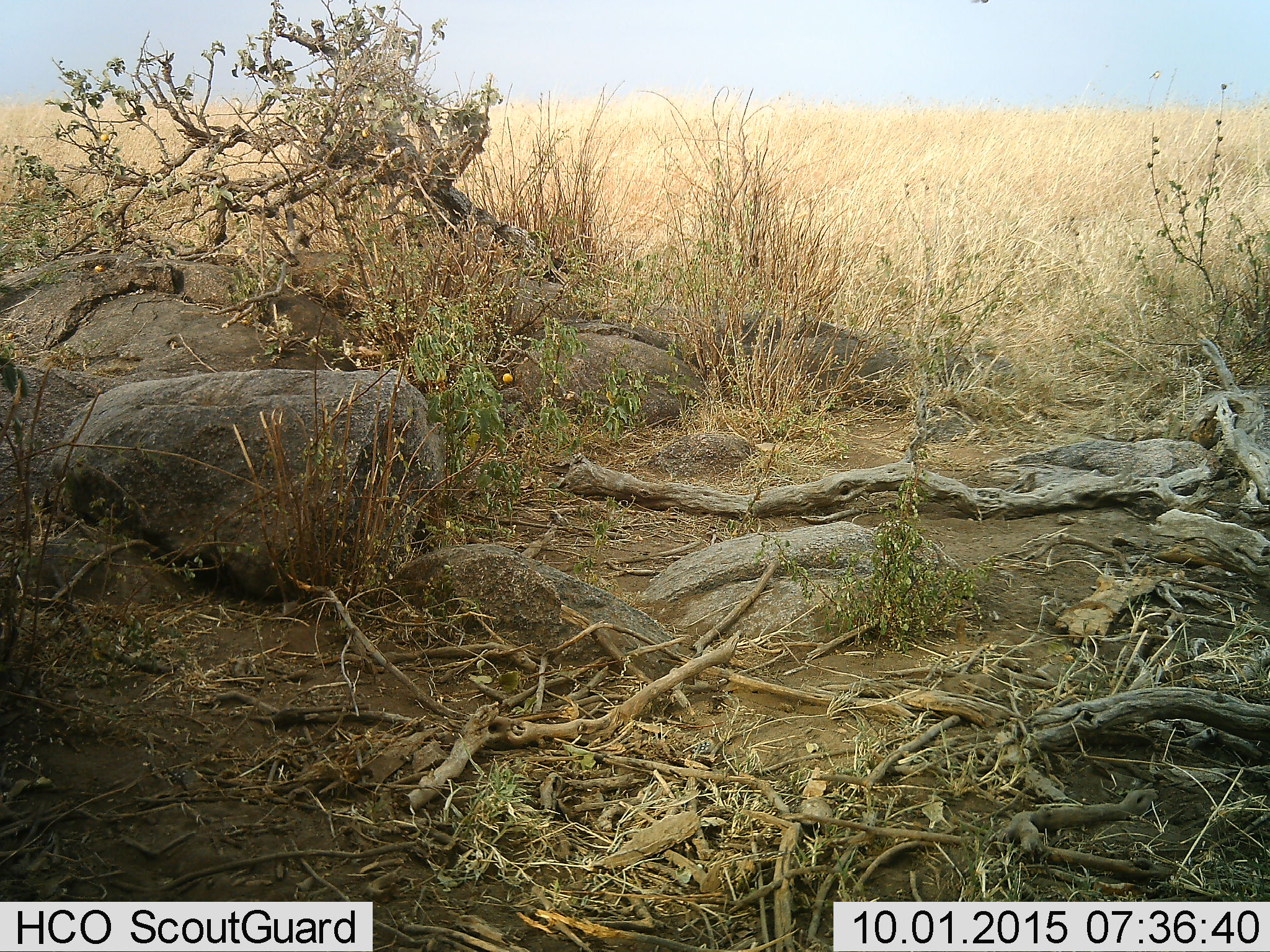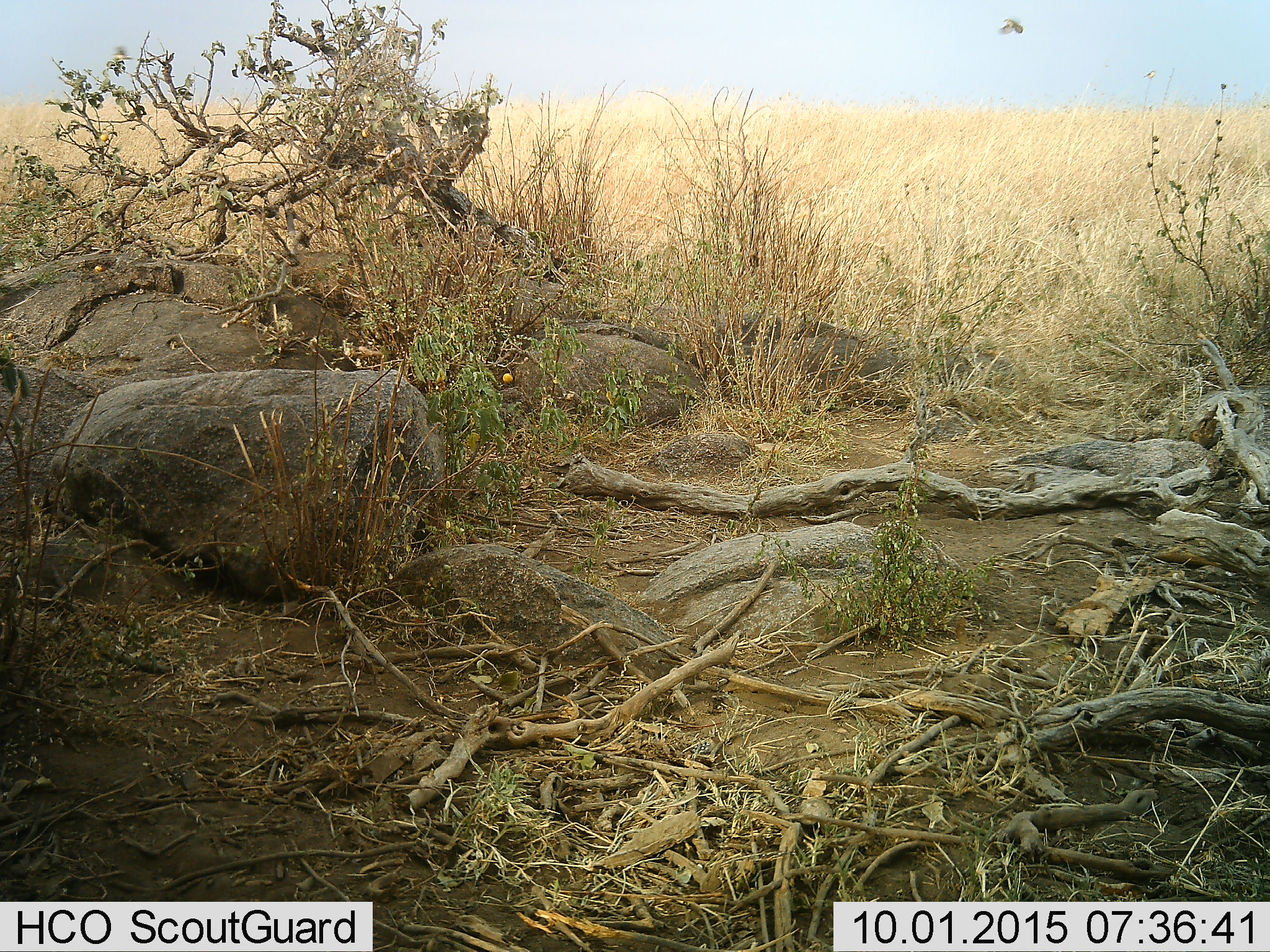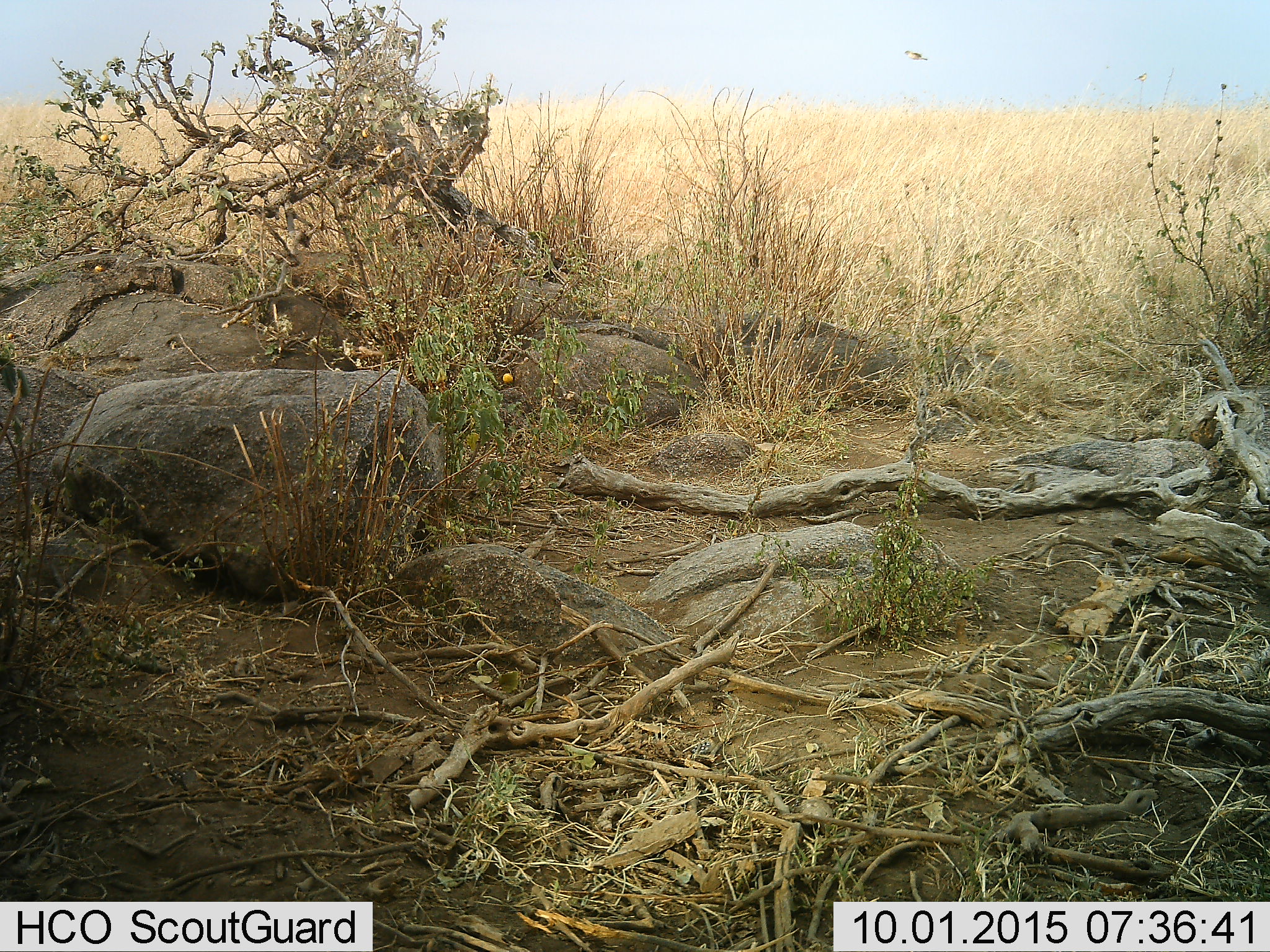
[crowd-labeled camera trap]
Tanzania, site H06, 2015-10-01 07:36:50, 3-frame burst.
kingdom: Animalia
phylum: Chordata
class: Aves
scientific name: Aves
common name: bird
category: otherbird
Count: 1.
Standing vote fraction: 17%.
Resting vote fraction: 0%.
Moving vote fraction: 100%.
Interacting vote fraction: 0%.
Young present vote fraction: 0%.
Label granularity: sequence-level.